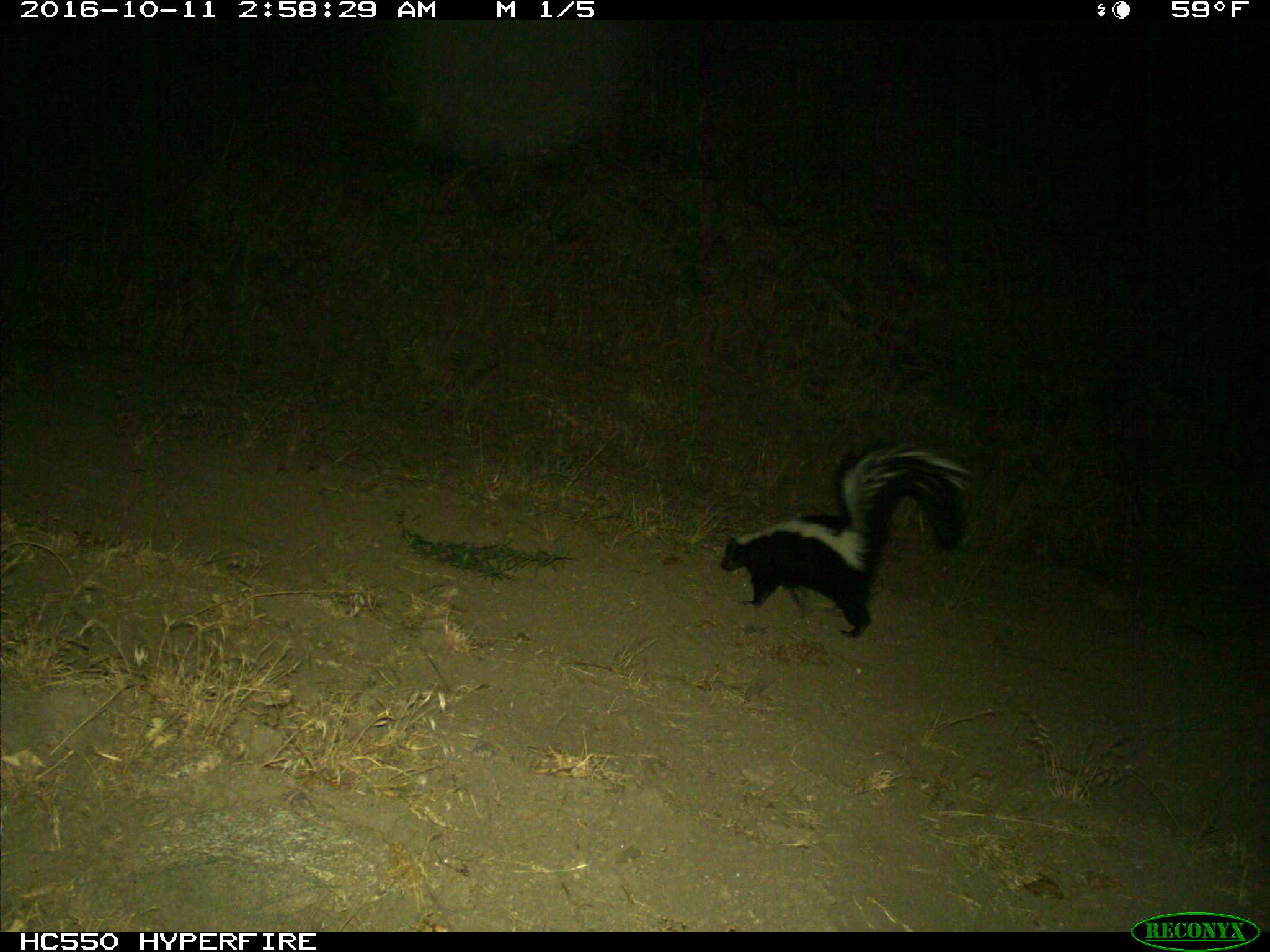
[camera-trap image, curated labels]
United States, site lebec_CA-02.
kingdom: Animalia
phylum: Chordata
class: Mammalia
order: Carnivora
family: Mephitidae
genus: Mephitis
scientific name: Mephitis mephitis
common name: striped skunk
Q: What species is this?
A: Mephitis mephitis (striped skunk).